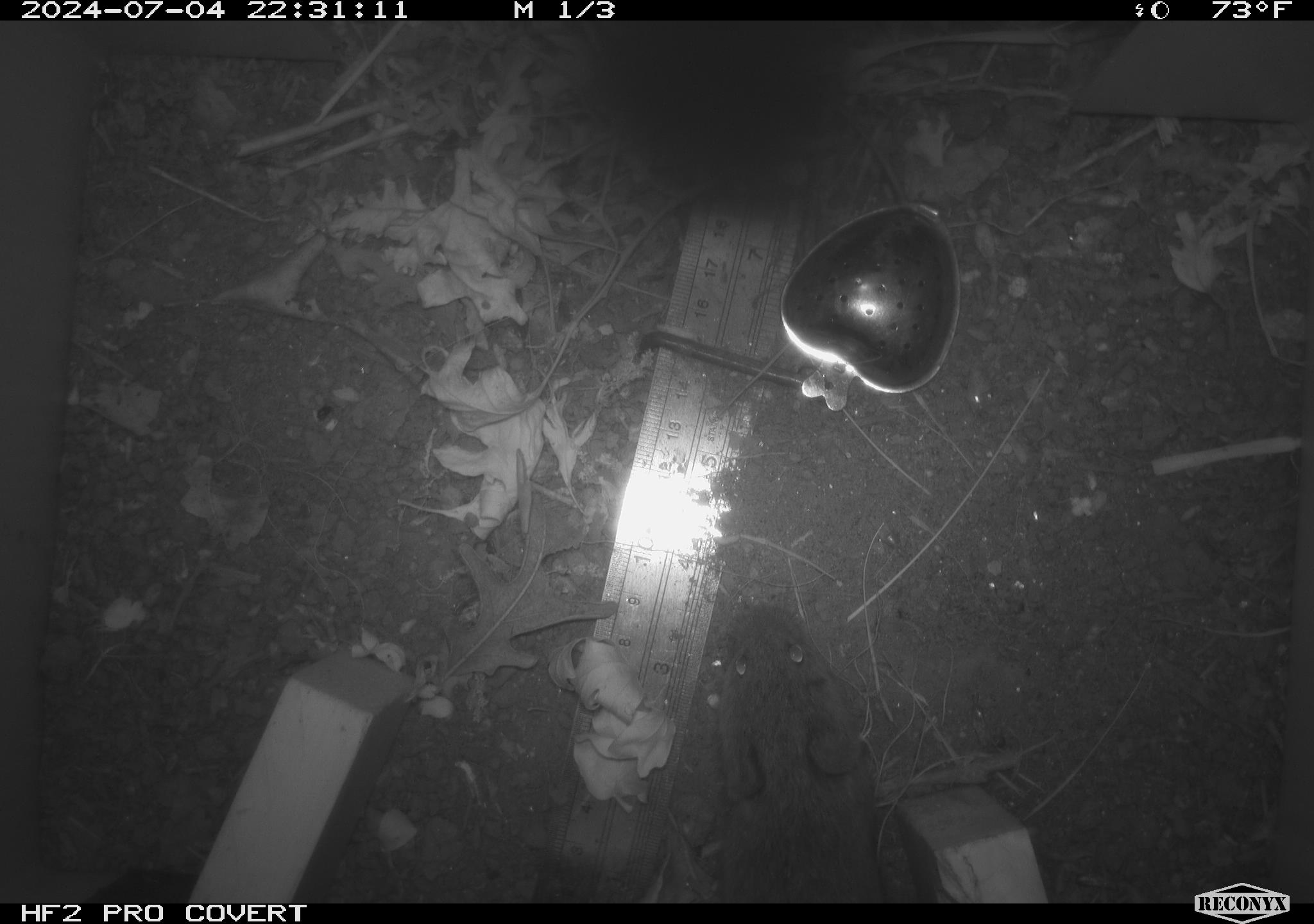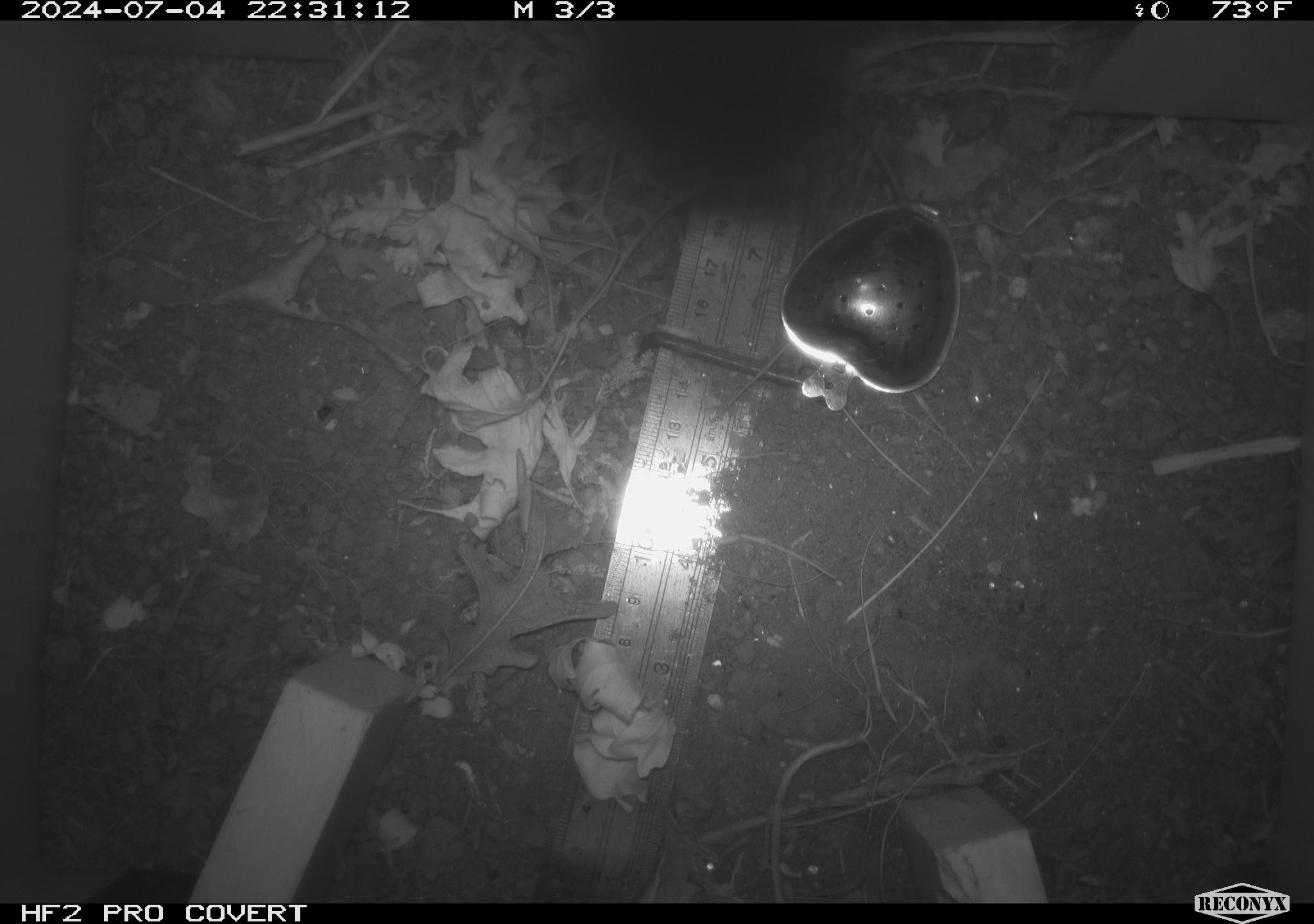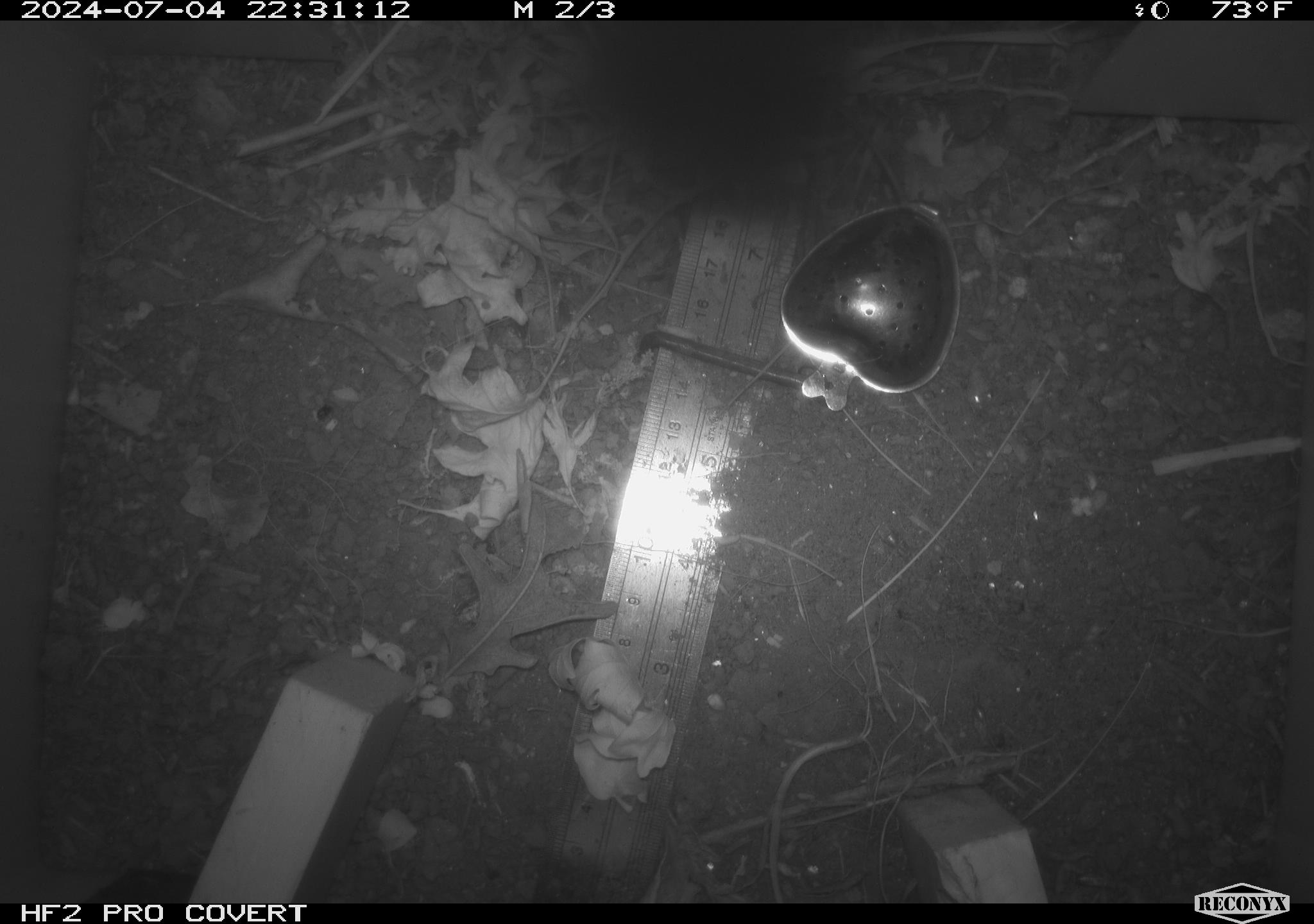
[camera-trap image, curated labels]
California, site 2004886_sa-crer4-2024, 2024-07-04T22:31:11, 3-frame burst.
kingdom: Animalia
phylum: Chordata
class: Mammalia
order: Rodentia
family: Cricetidae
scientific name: Arvicolinae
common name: voles, lemmings, and muskrats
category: arvicolinae subfamily